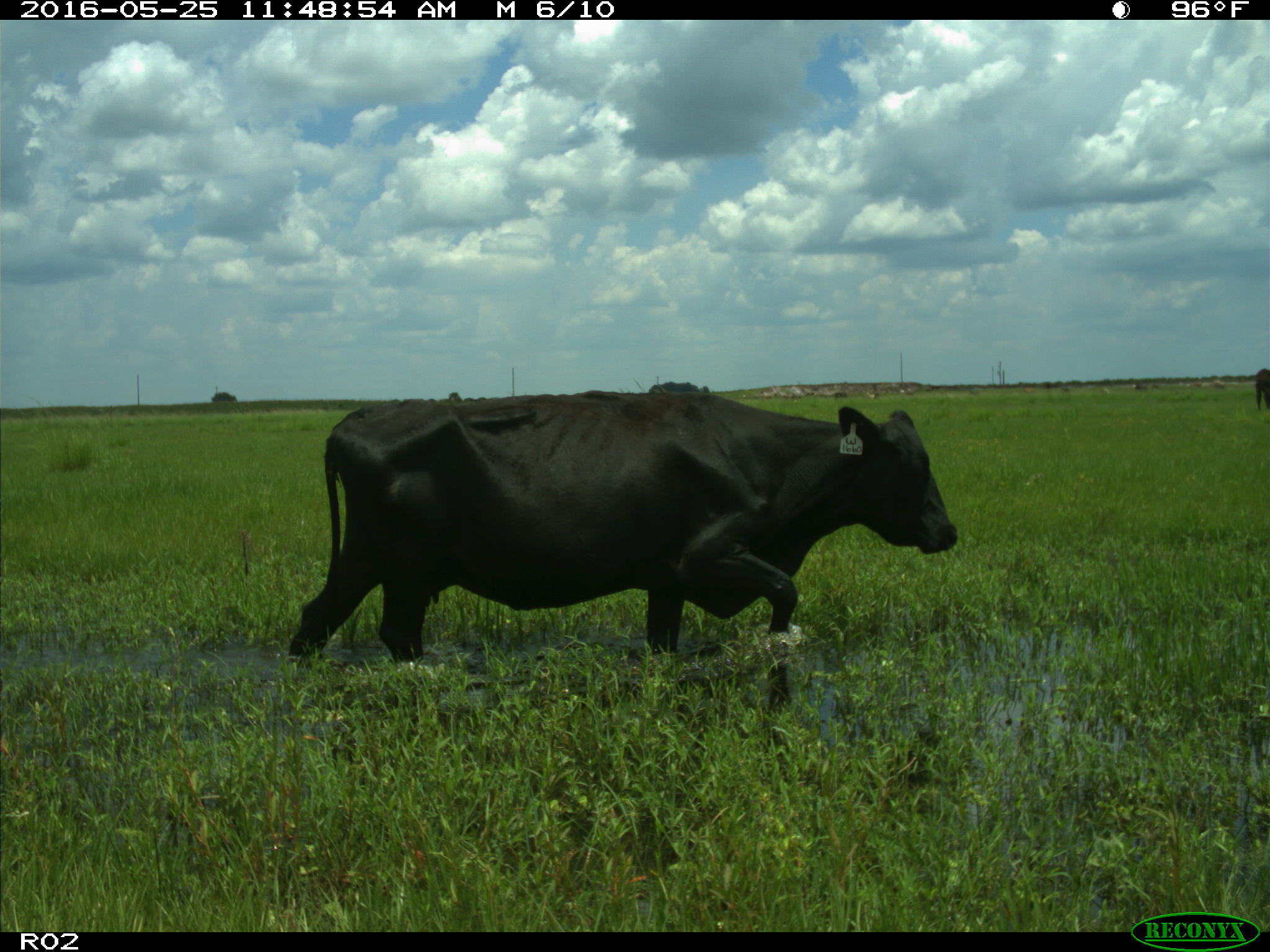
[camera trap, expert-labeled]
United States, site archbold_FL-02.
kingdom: Animalia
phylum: Chordata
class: Mammalia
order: Artiodactyla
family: Bovidae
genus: Bos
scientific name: Bos taurus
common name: domestic cow